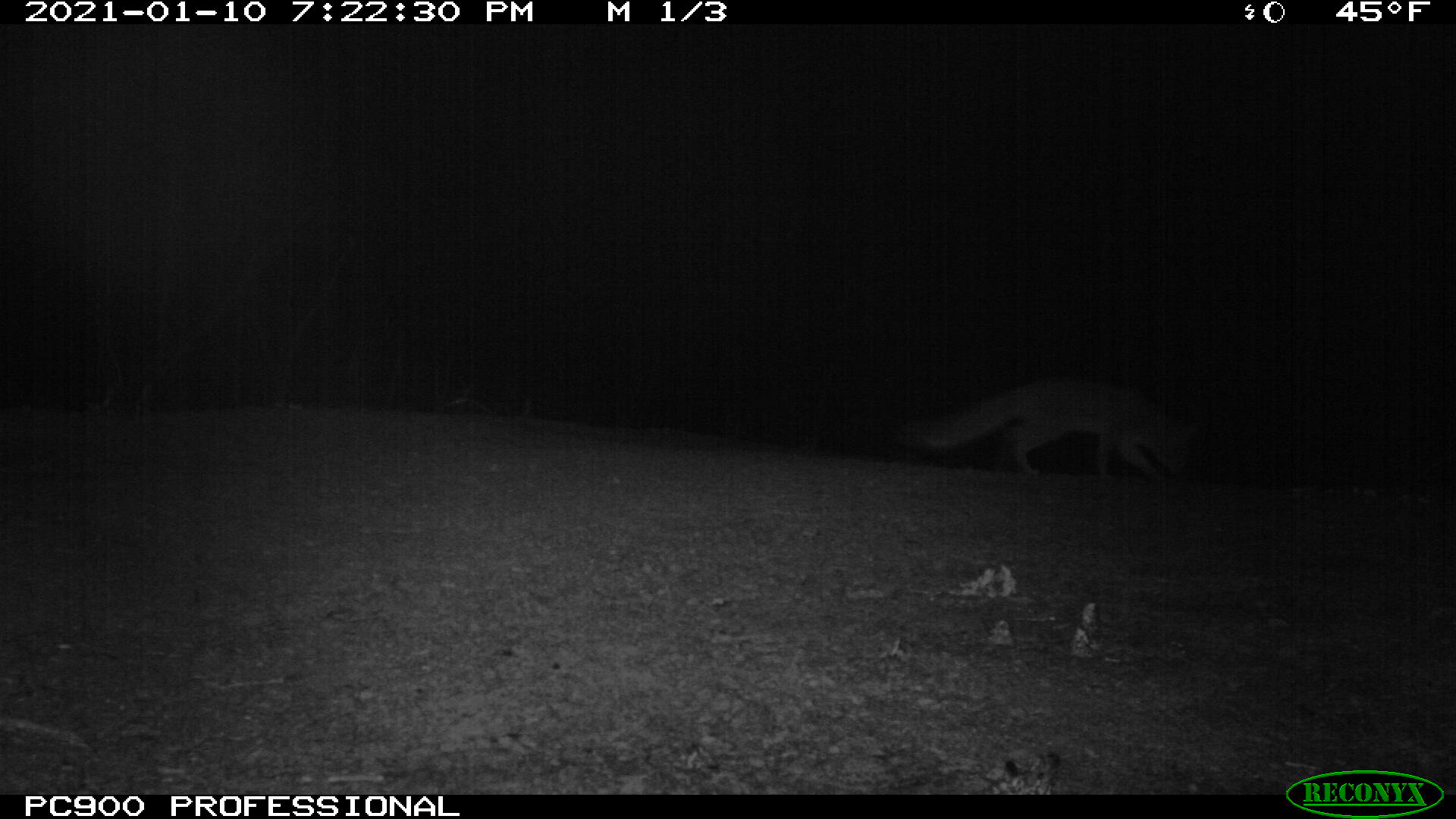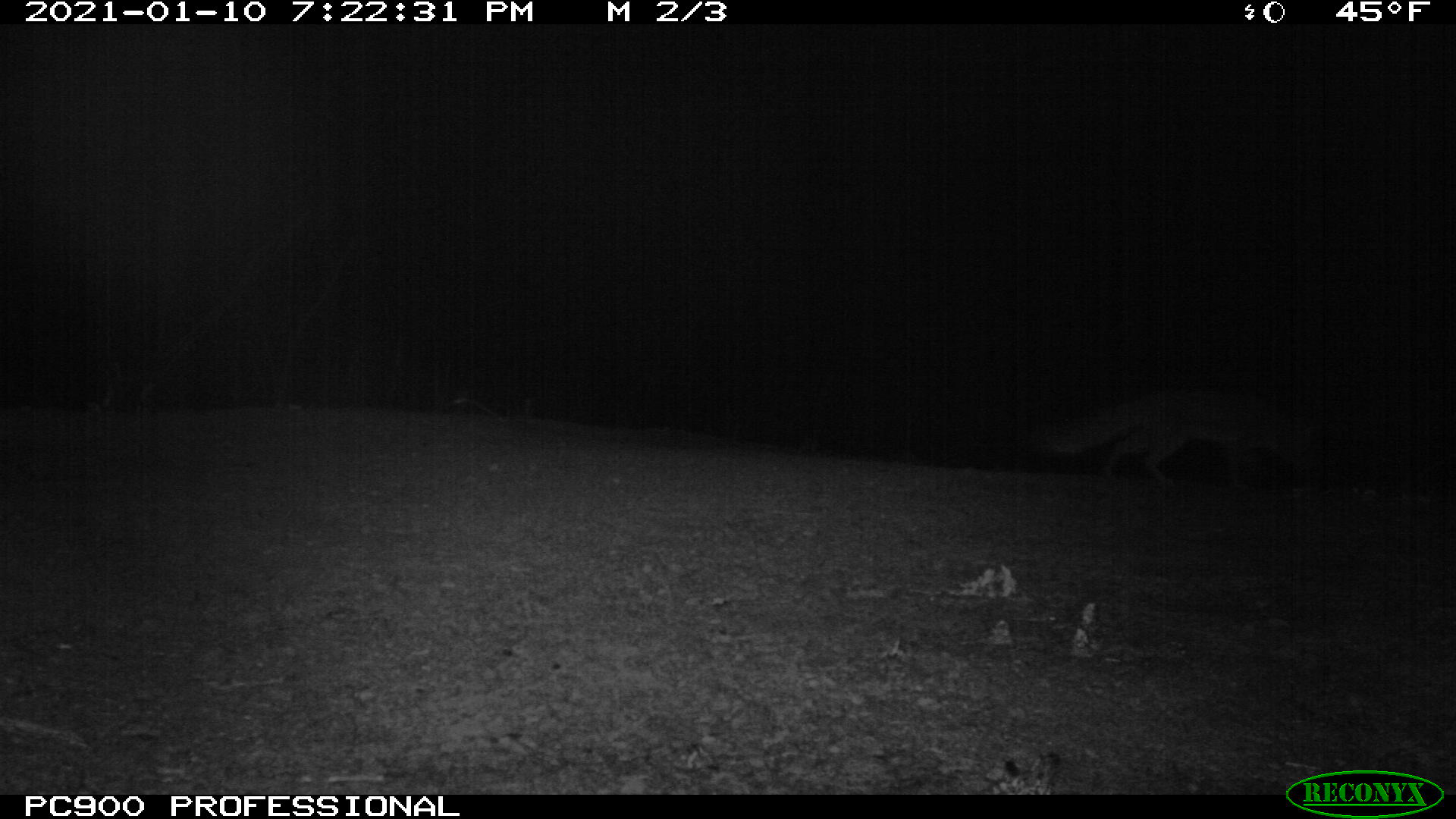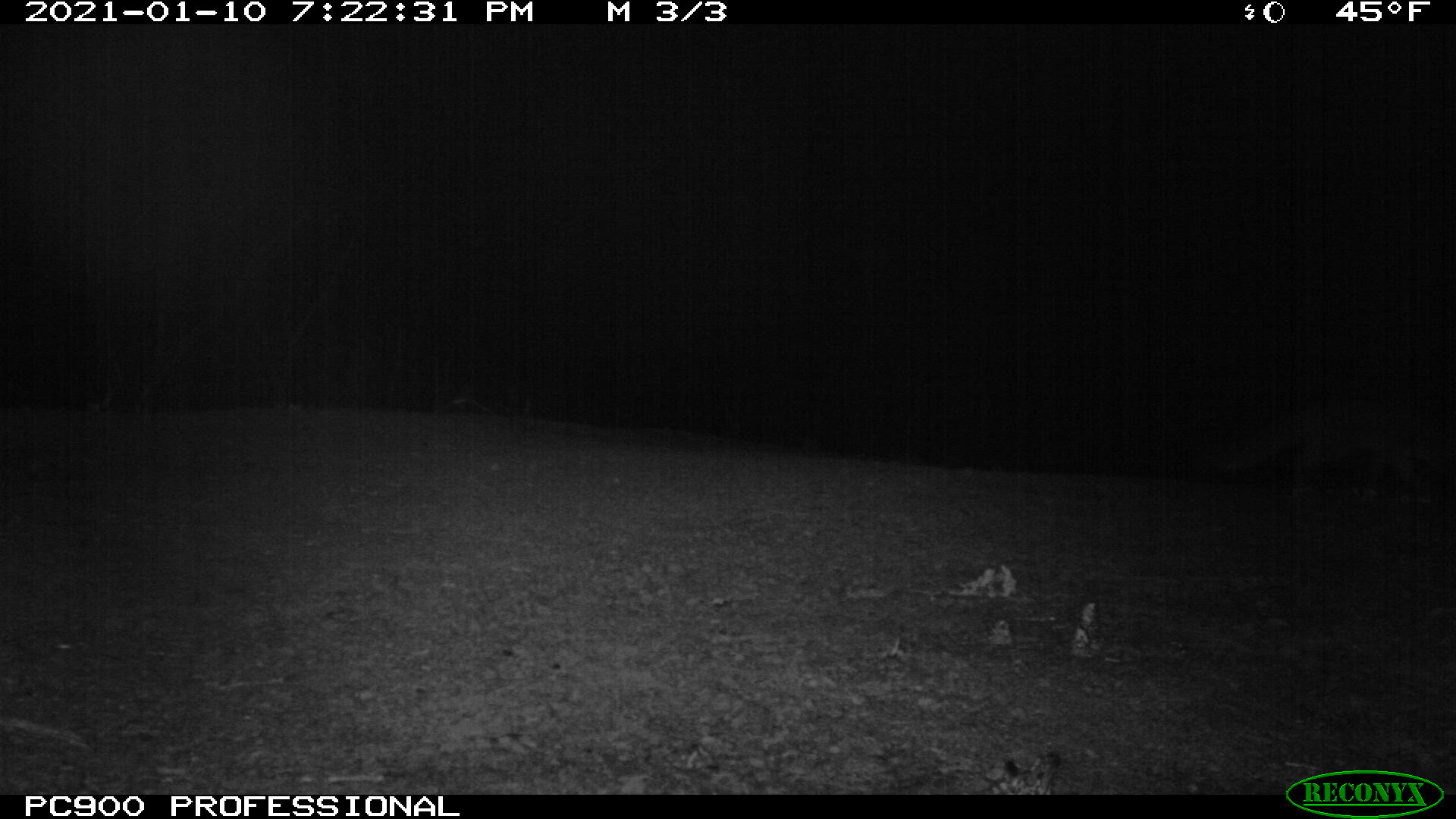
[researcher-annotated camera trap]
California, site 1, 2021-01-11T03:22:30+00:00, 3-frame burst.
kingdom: Animalia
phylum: Chordata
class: Mammalia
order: Carnivora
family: Canidae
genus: Urocyon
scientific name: Urocyon cinereoargenteus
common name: gray fox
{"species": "gray fox (Urocyon cinereoargenteus)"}